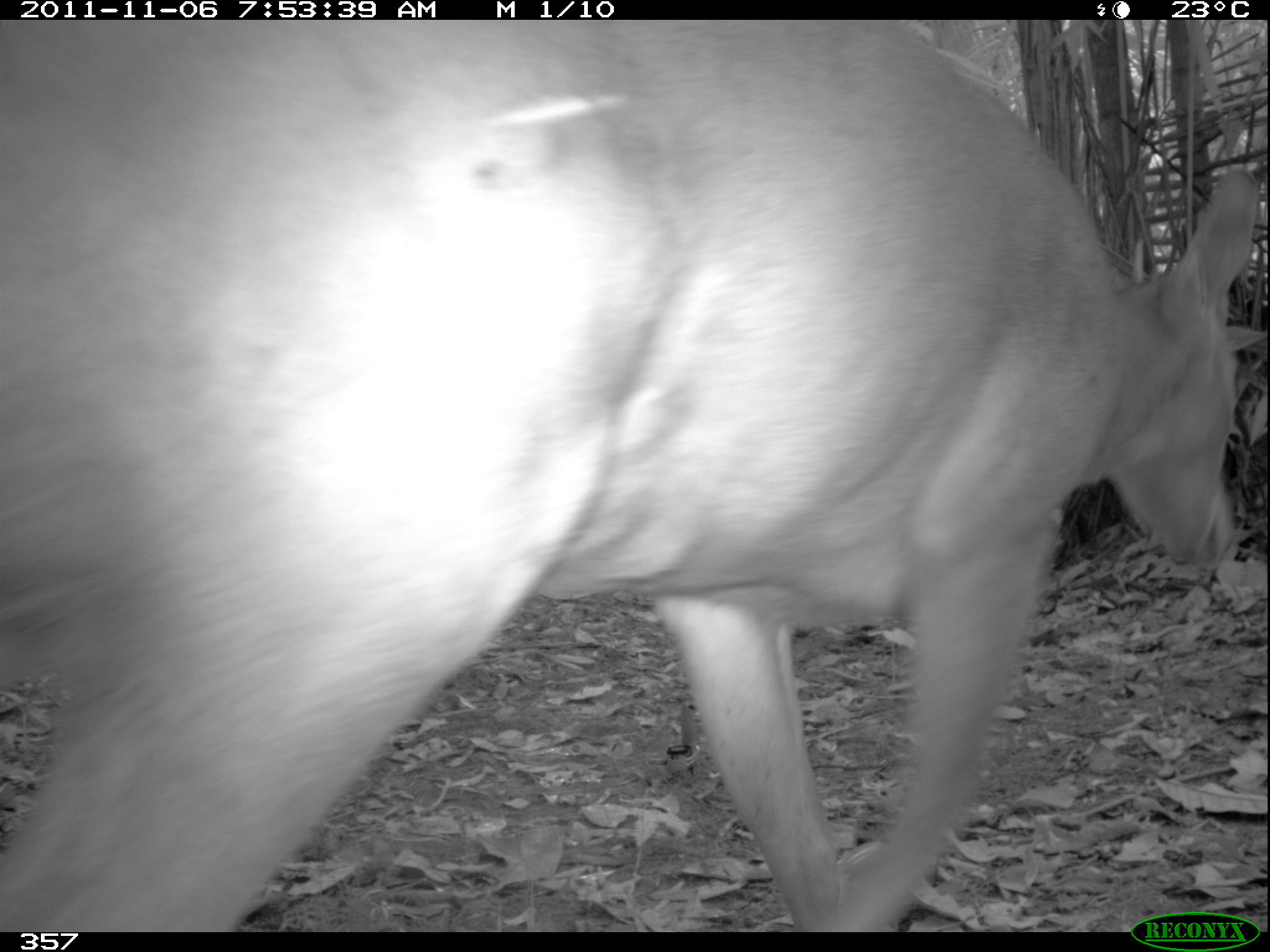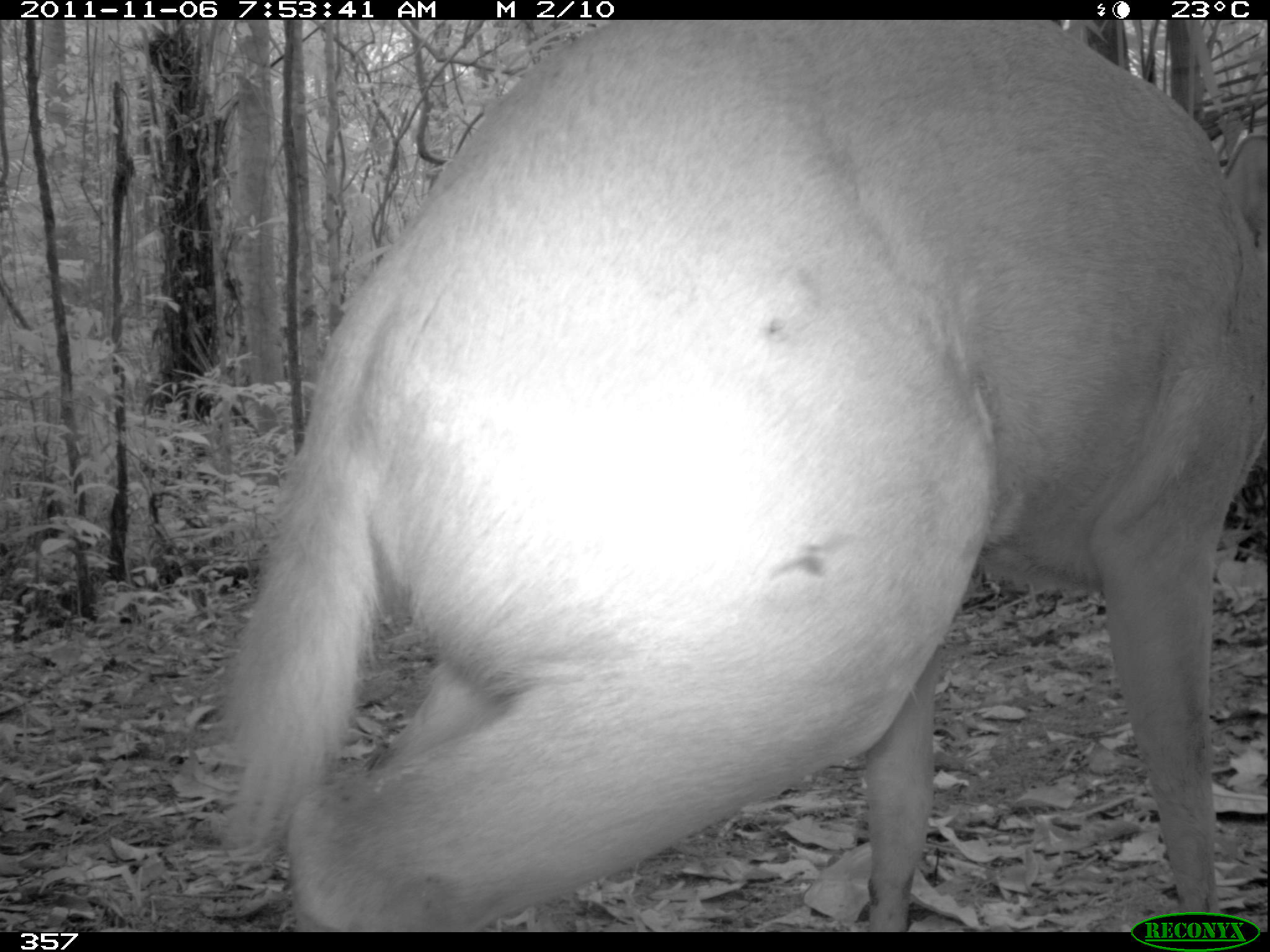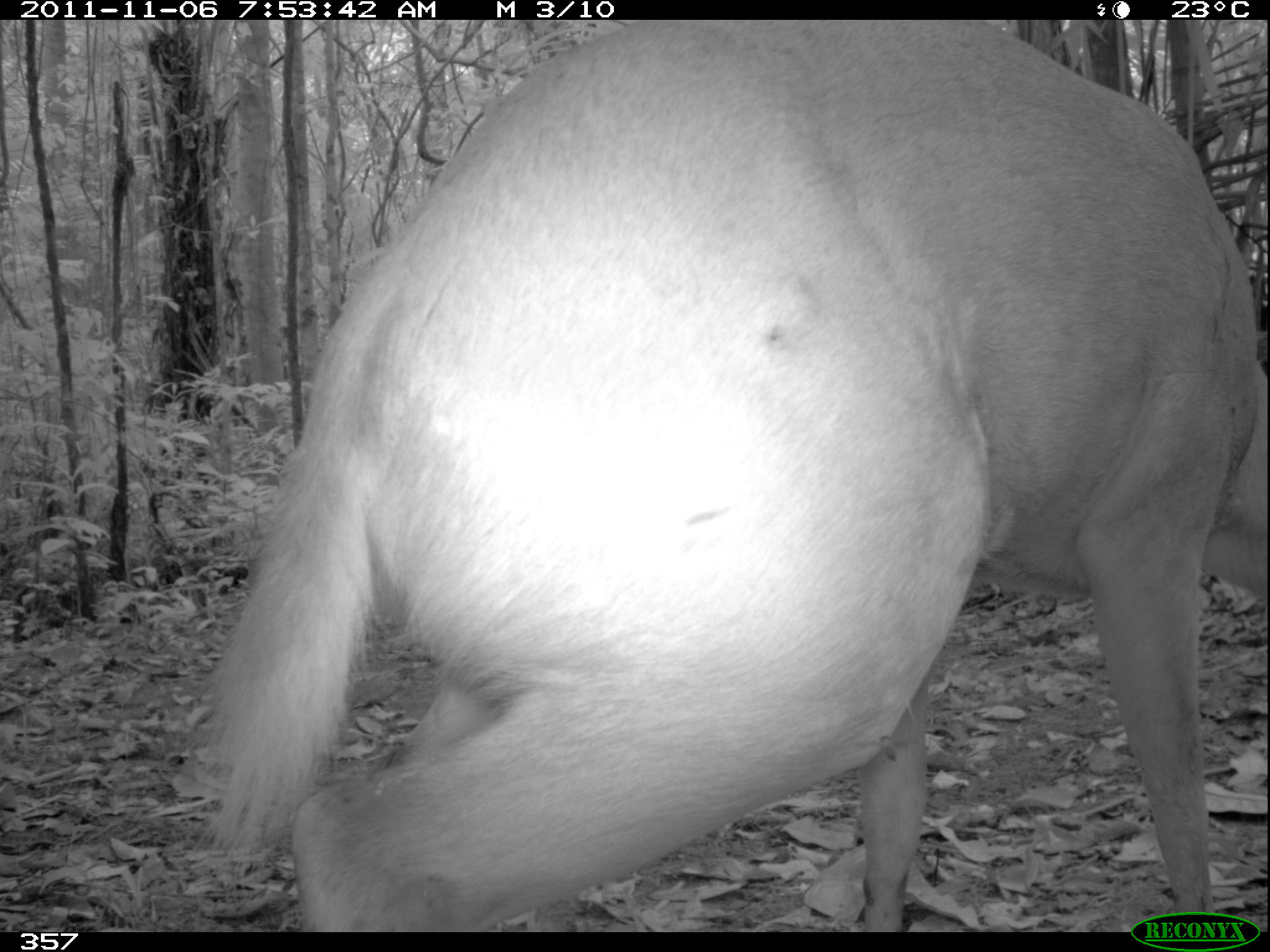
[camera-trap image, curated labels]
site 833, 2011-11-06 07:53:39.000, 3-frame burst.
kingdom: Animalia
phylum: Chordata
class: Mammalia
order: Artiodactyla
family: Cervidae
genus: Mazama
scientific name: Mazama americana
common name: red brocket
Mazama americana (red brocket).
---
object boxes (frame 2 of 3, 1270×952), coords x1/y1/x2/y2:
mazama americana: 216/19/1270/932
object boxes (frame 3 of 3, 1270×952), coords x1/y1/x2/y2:
mazama americana: 193/20/1267/932